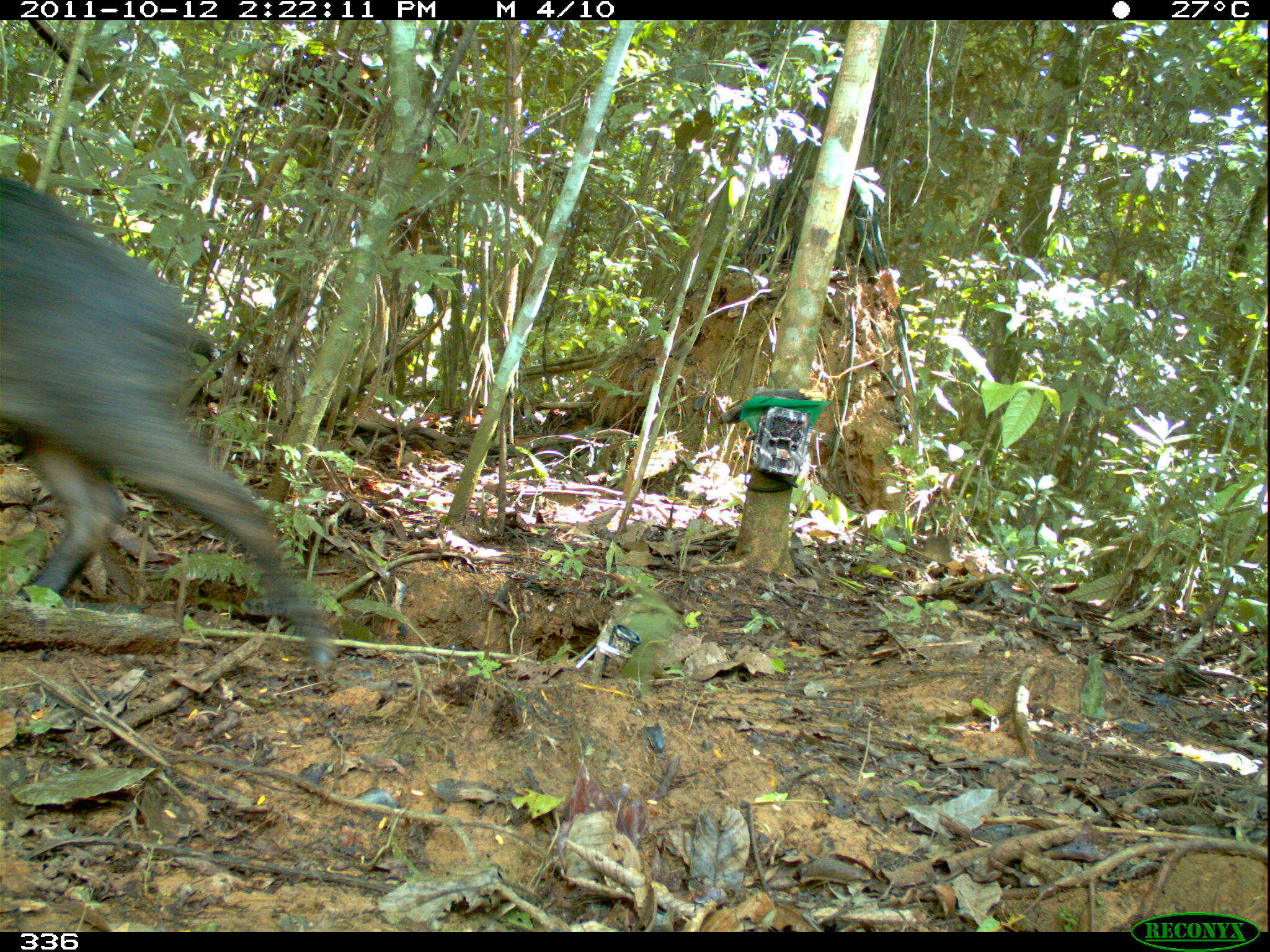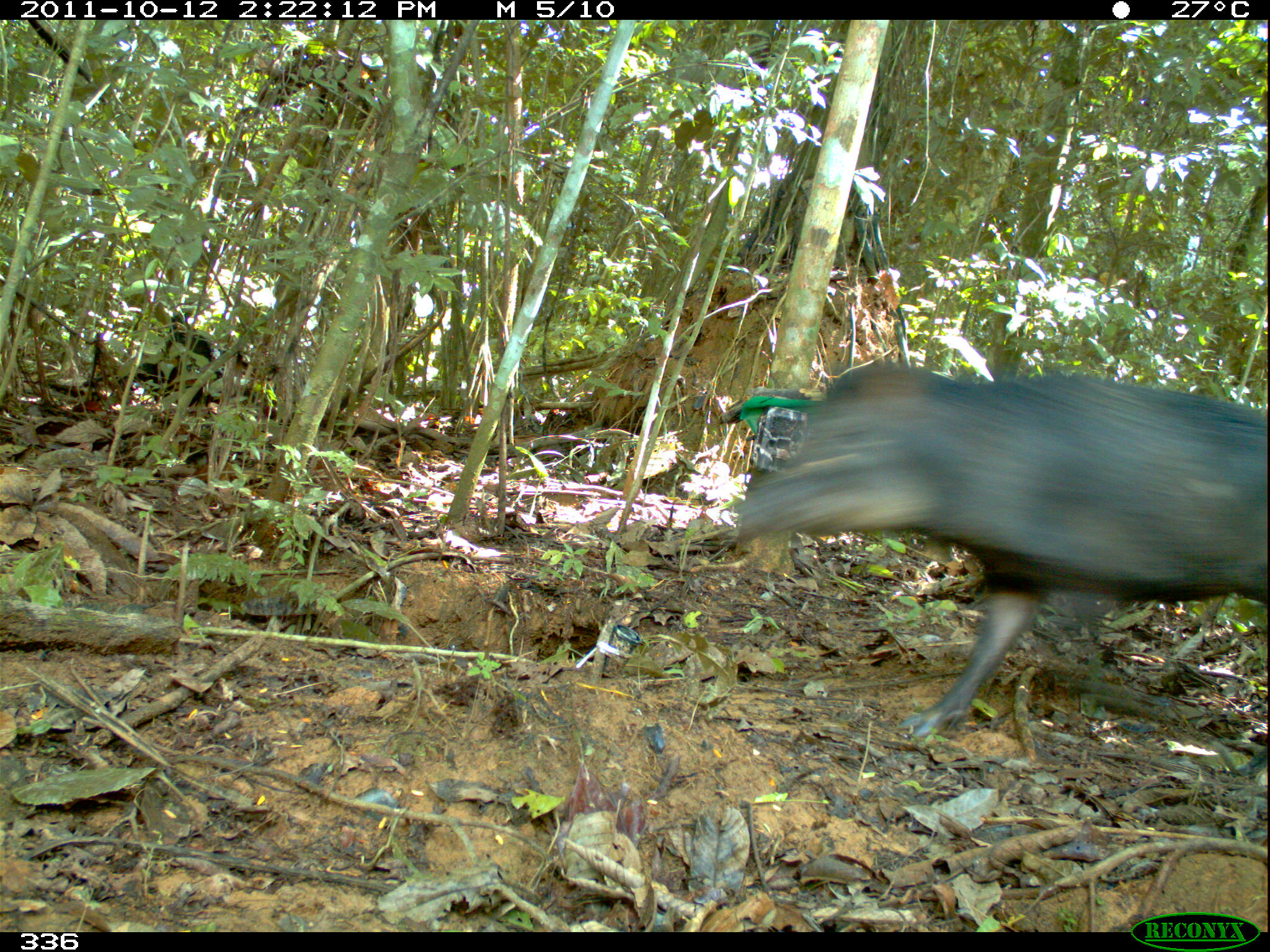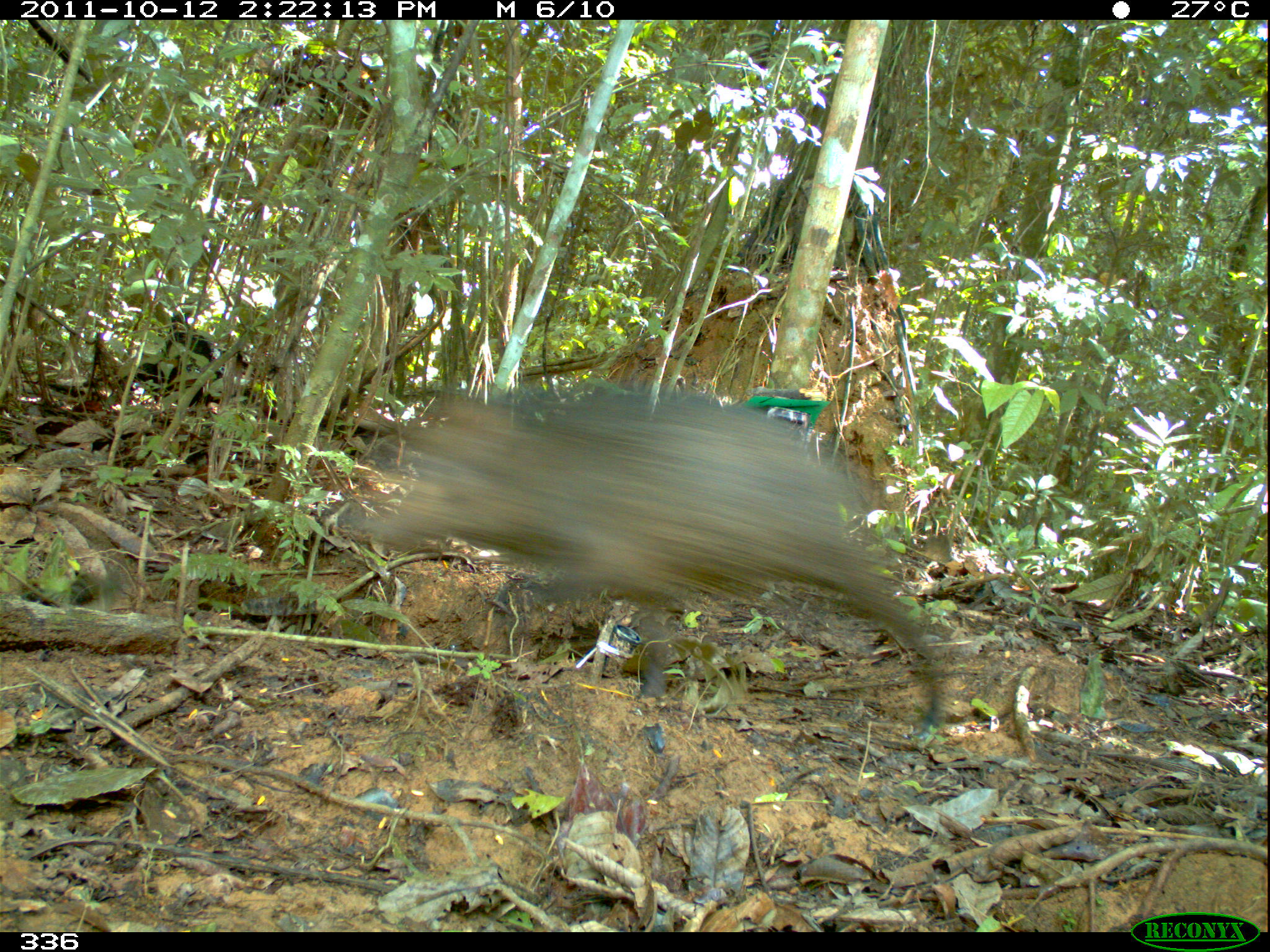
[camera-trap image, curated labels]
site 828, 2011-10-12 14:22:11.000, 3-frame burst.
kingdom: Animalia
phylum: Chordata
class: Mammalia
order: Artiodactyla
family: Tayassuidae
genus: Tayassu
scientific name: Tayassu pecari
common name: white-lipped peccary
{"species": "Tayassu pecari (white-lipped peccary)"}